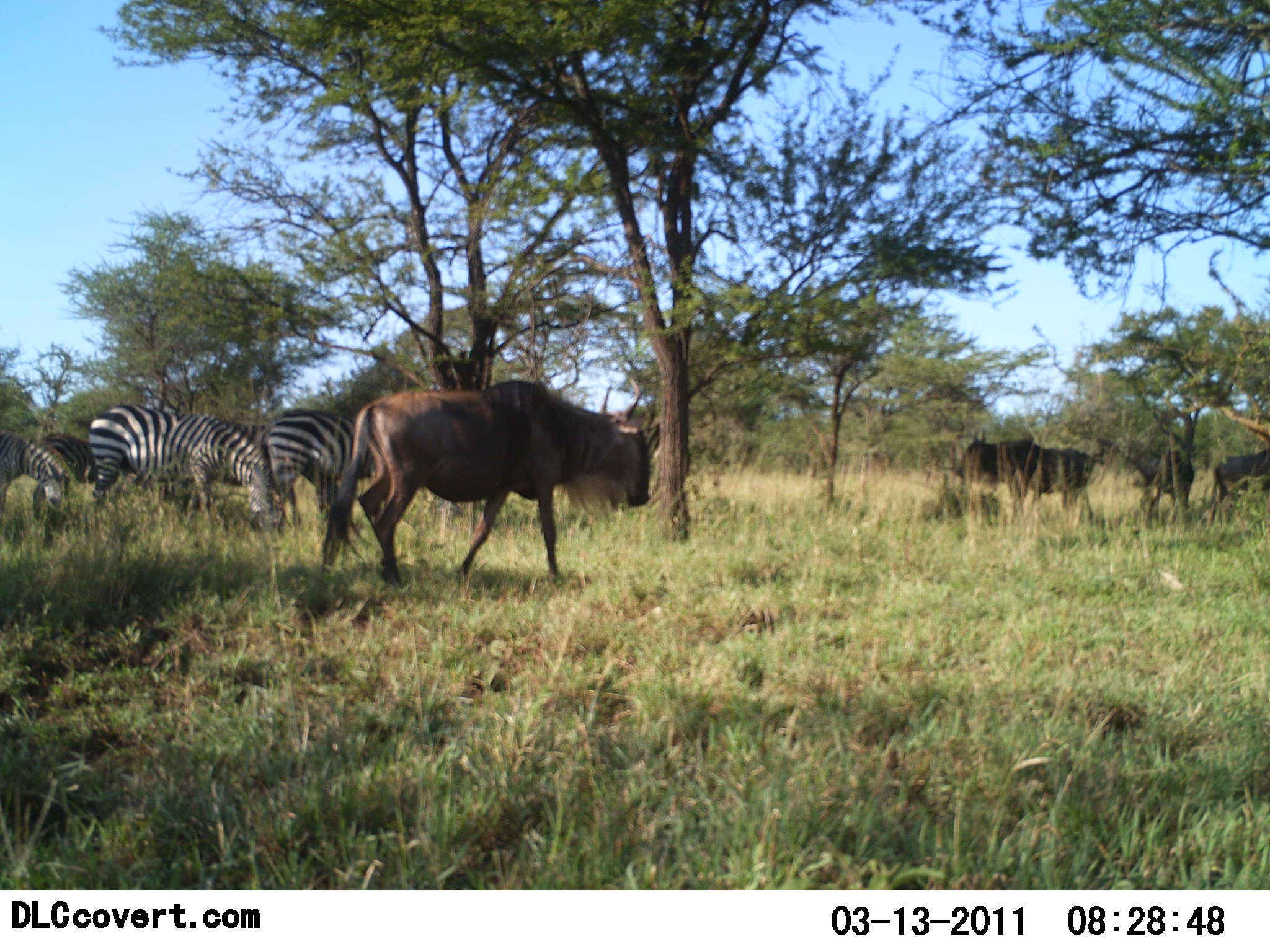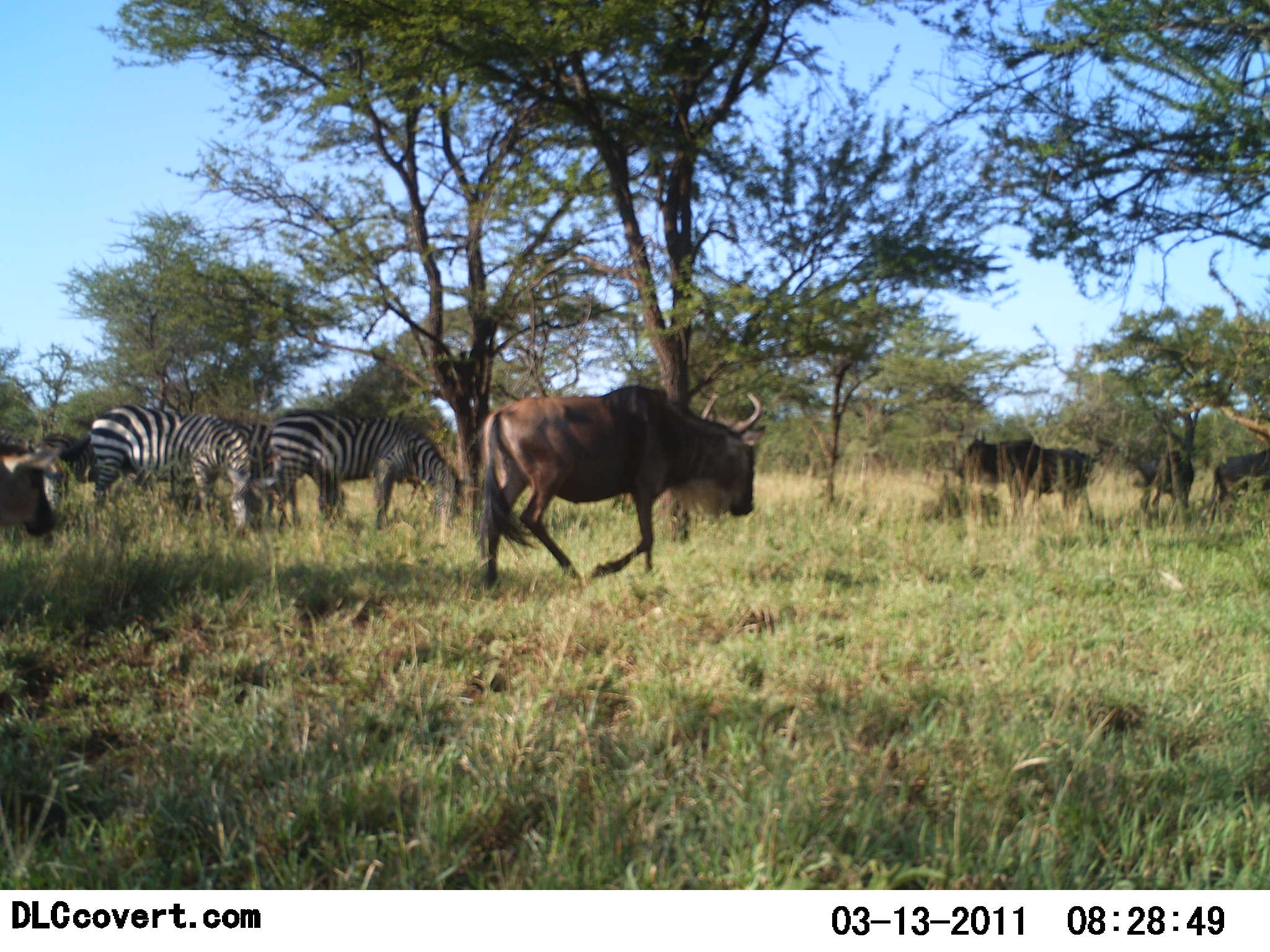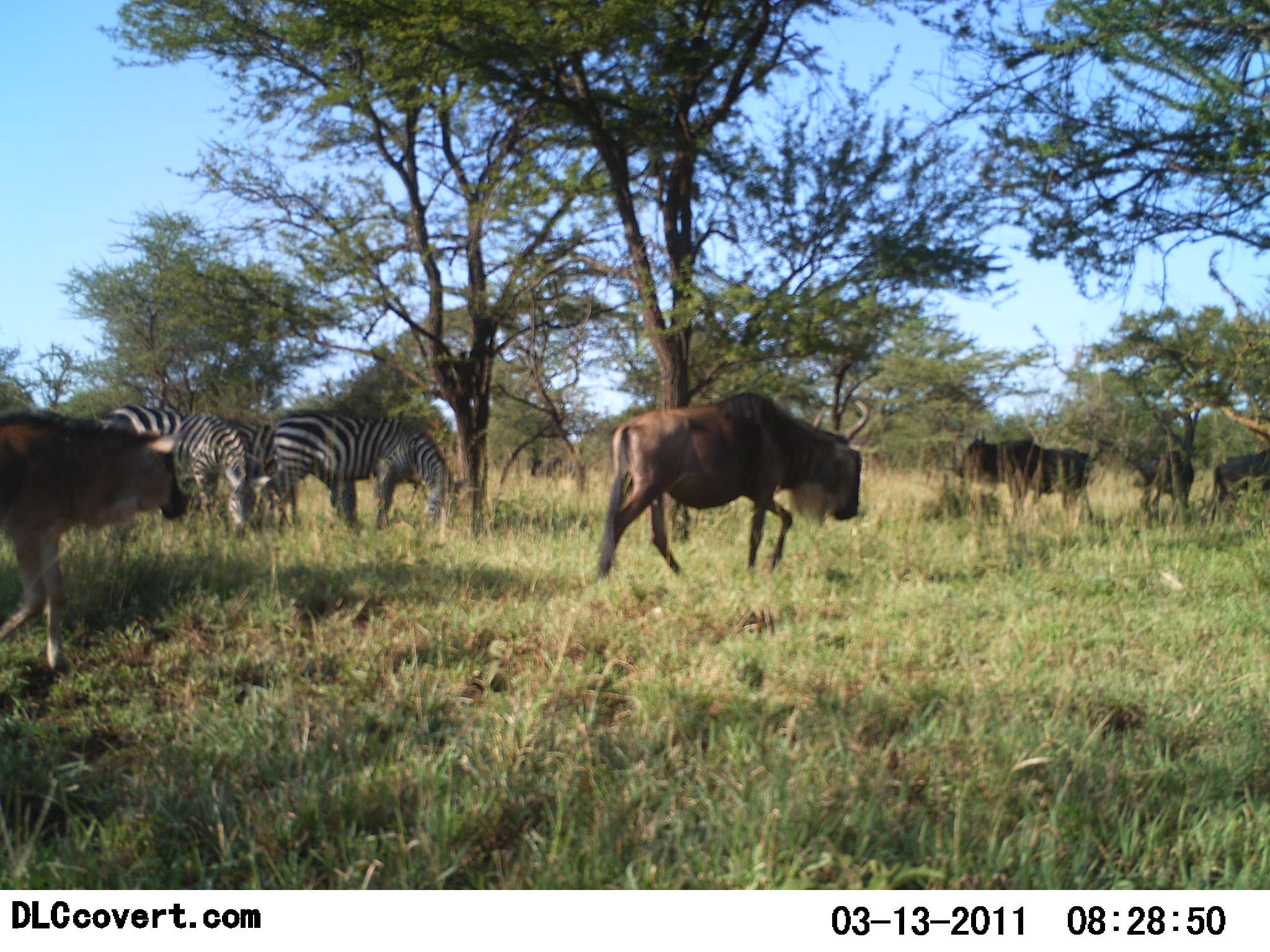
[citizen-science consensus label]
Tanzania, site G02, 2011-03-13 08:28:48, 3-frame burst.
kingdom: Animalia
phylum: Chordata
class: Mammalia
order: Artiodactyla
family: Bovidae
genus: Connochaetes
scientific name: Connochaetes taurinus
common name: blue wildebeest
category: wildebeest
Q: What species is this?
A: Wildebeest (blue wildebeest) (Connochaetes taurinus).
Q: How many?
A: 5.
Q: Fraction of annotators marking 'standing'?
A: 33%.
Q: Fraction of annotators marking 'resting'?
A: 0%.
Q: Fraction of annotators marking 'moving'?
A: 83%.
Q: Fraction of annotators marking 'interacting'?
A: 0%.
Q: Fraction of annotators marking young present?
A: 25%.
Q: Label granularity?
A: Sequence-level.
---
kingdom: Animalia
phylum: Chordata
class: Mammalia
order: Perissodactyla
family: Equidae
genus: Equus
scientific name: Equus quagga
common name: plains zebra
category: zebra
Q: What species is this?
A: Zebra (plains zebra) (Equus quagga).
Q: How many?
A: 4.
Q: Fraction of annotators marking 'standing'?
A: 45%.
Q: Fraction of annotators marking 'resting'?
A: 0%.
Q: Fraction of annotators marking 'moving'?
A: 9%.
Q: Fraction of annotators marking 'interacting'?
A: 0%.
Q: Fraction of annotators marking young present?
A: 0%.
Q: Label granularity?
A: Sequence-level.